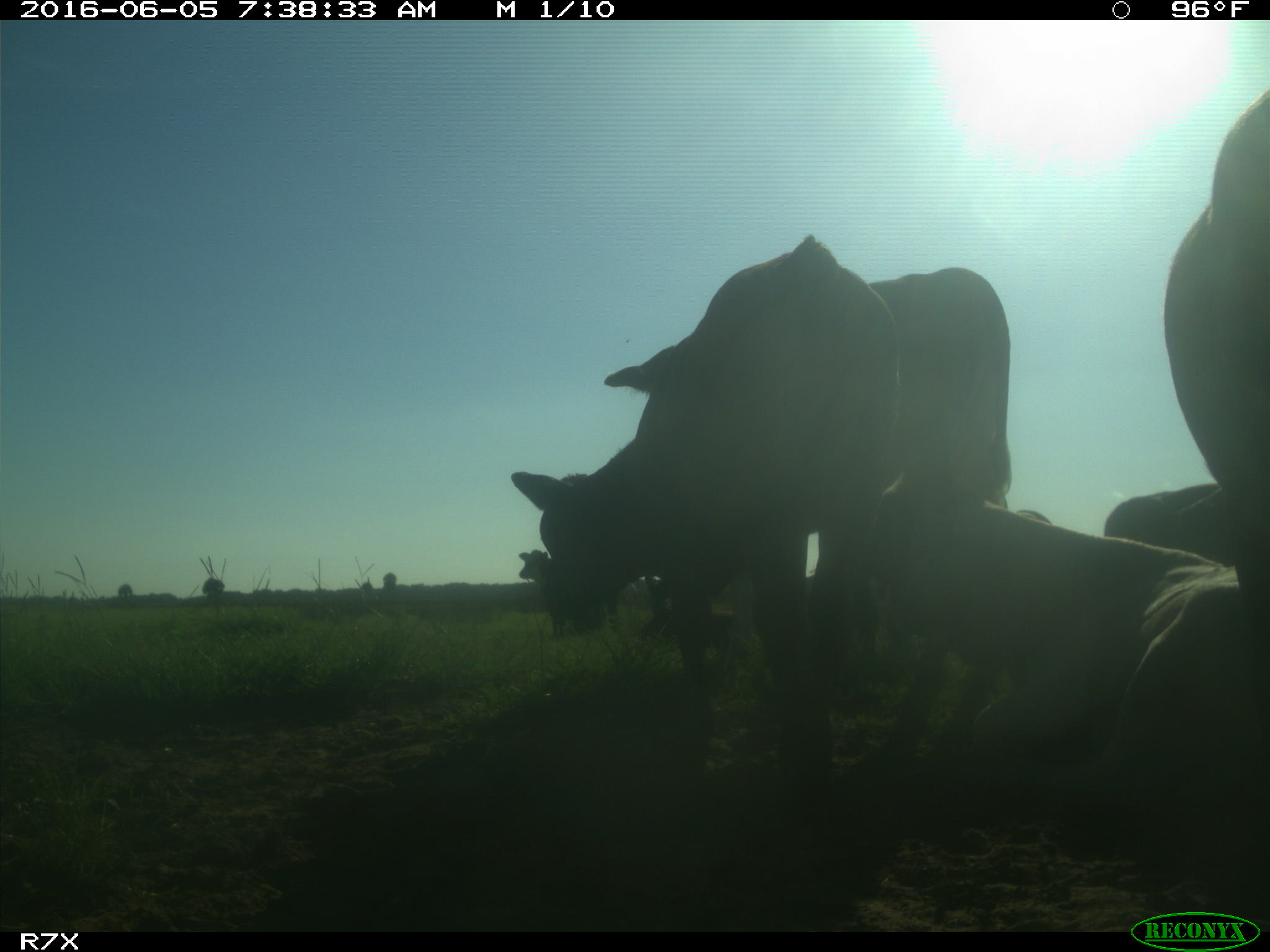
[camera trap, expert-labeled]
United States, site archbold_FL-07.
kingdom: Animalia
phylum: Chordata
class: Mammalia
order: Artiodactyla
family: Bovidae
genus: Bos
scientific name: Bos taurus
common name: domestic cow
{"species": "Bos taurus (domestic cow)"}